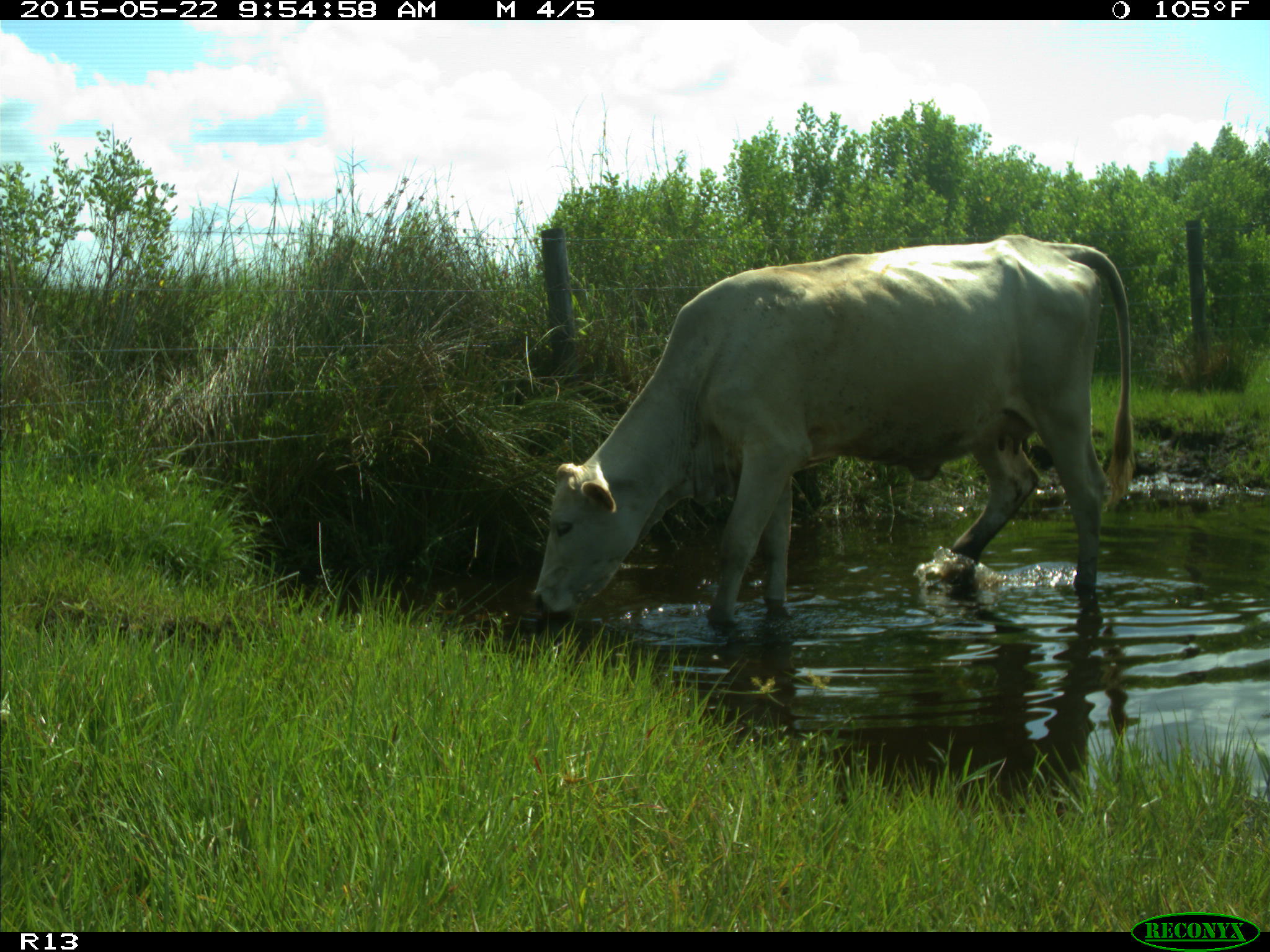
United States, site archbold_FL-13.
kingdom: Animalia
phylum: Chordata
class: Mammalia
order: Artiodactyla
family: Bovidae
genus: Bos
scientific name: Bos taurus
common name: domestic cow